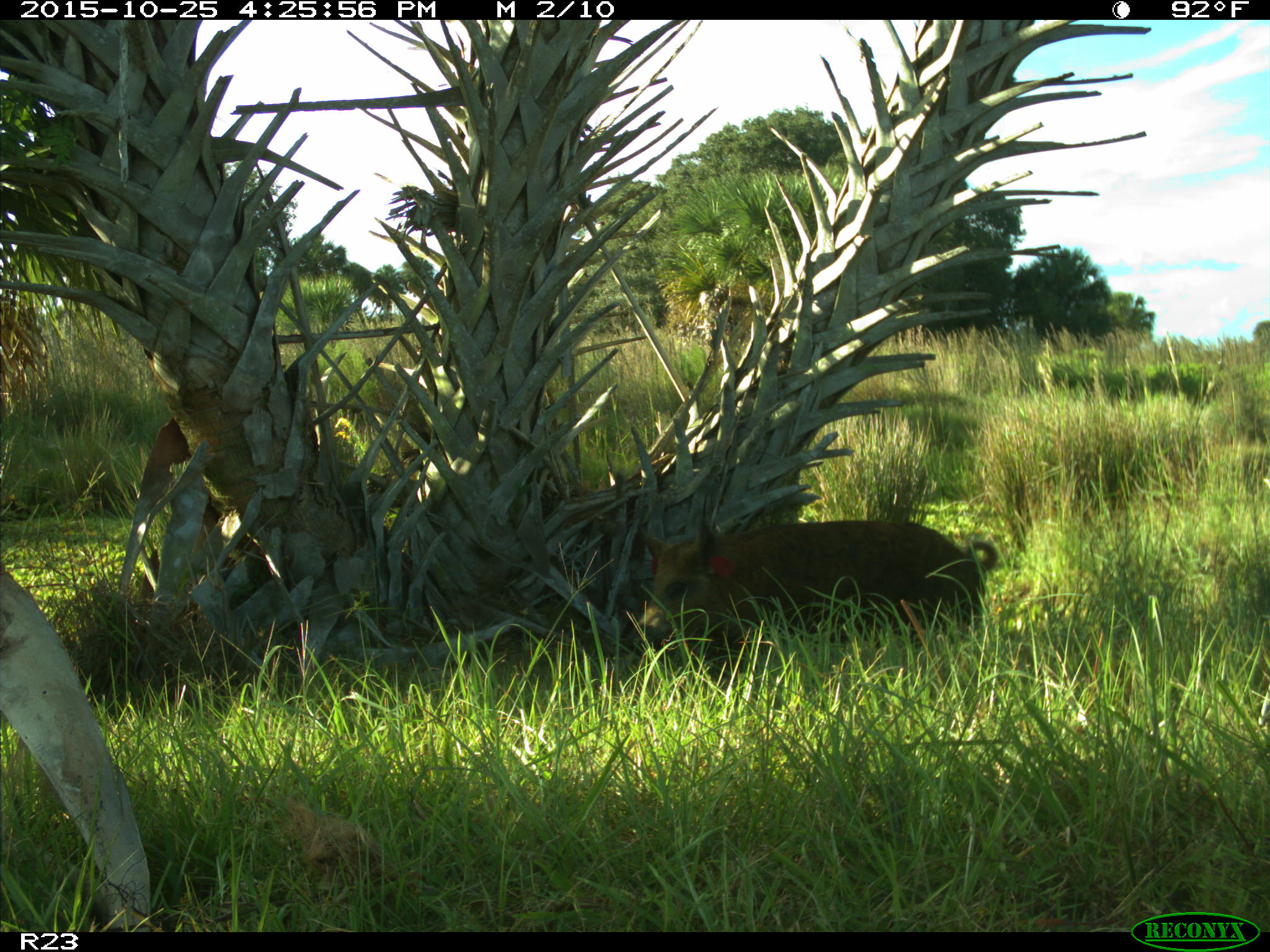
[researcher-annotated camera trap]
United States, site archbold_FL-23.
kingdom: Animalia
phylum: Chordata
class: Mammalia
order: Artiodactyla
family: Suidae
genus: Sus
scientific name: Sus scrofa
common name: wild boar